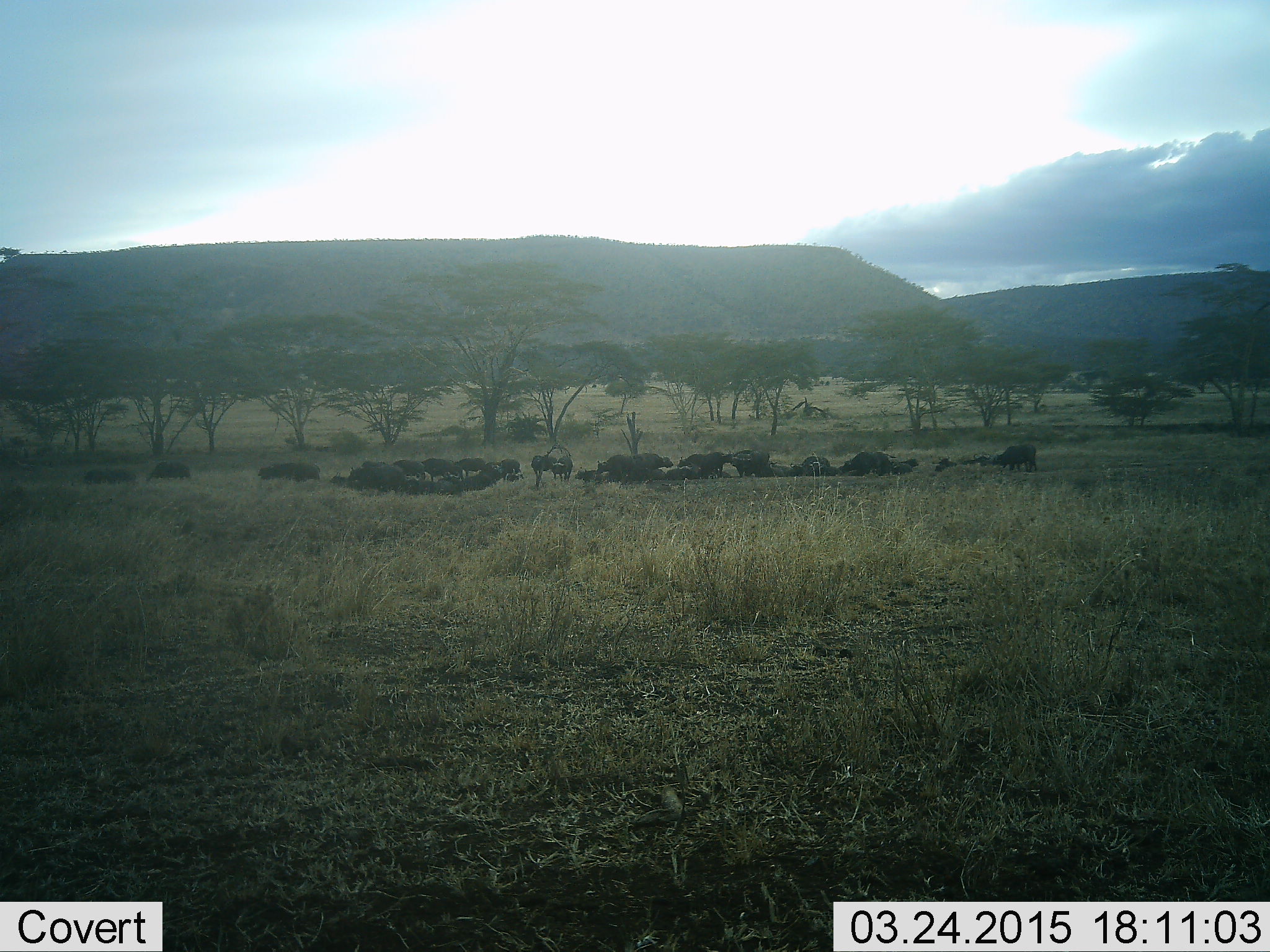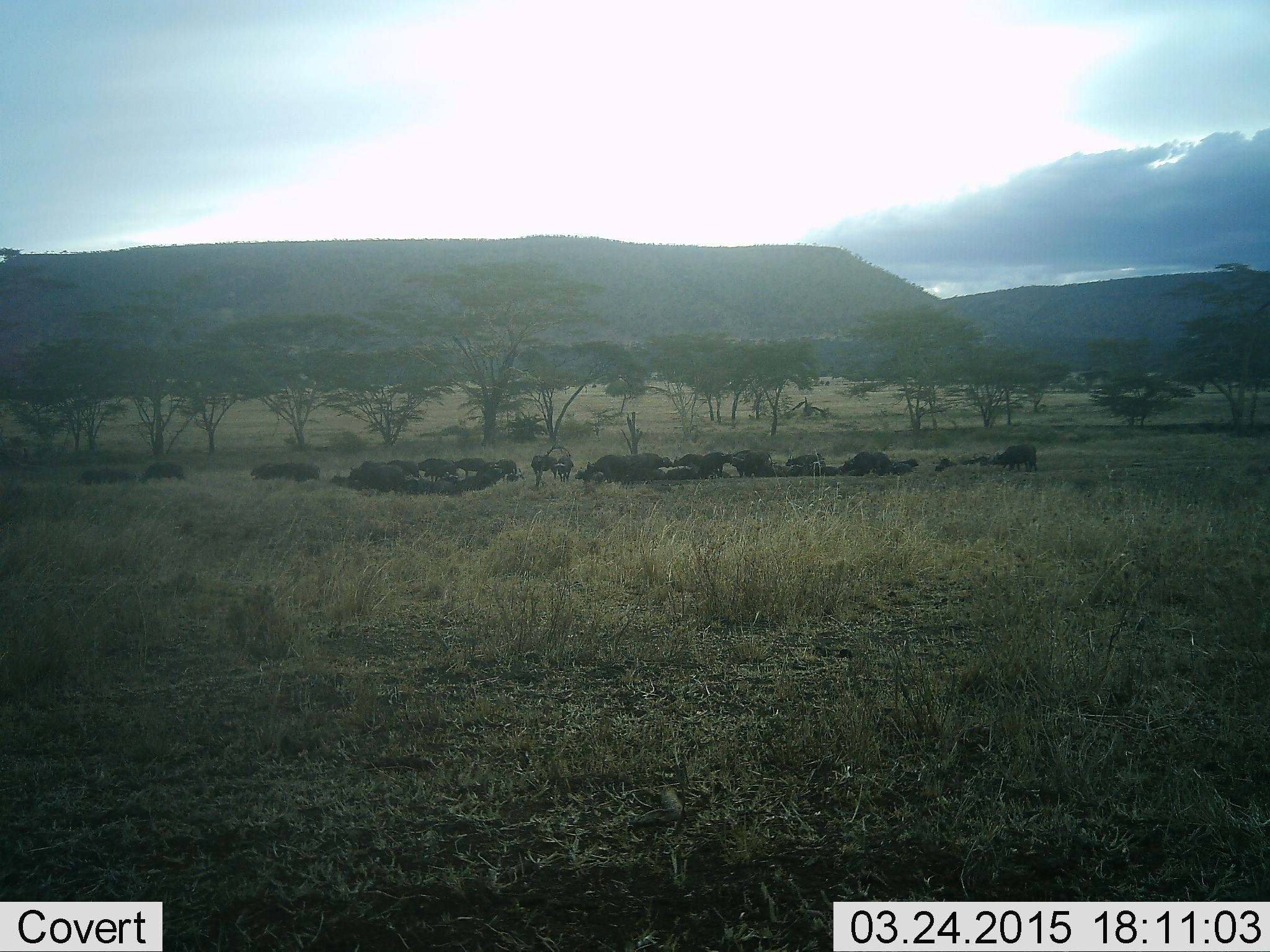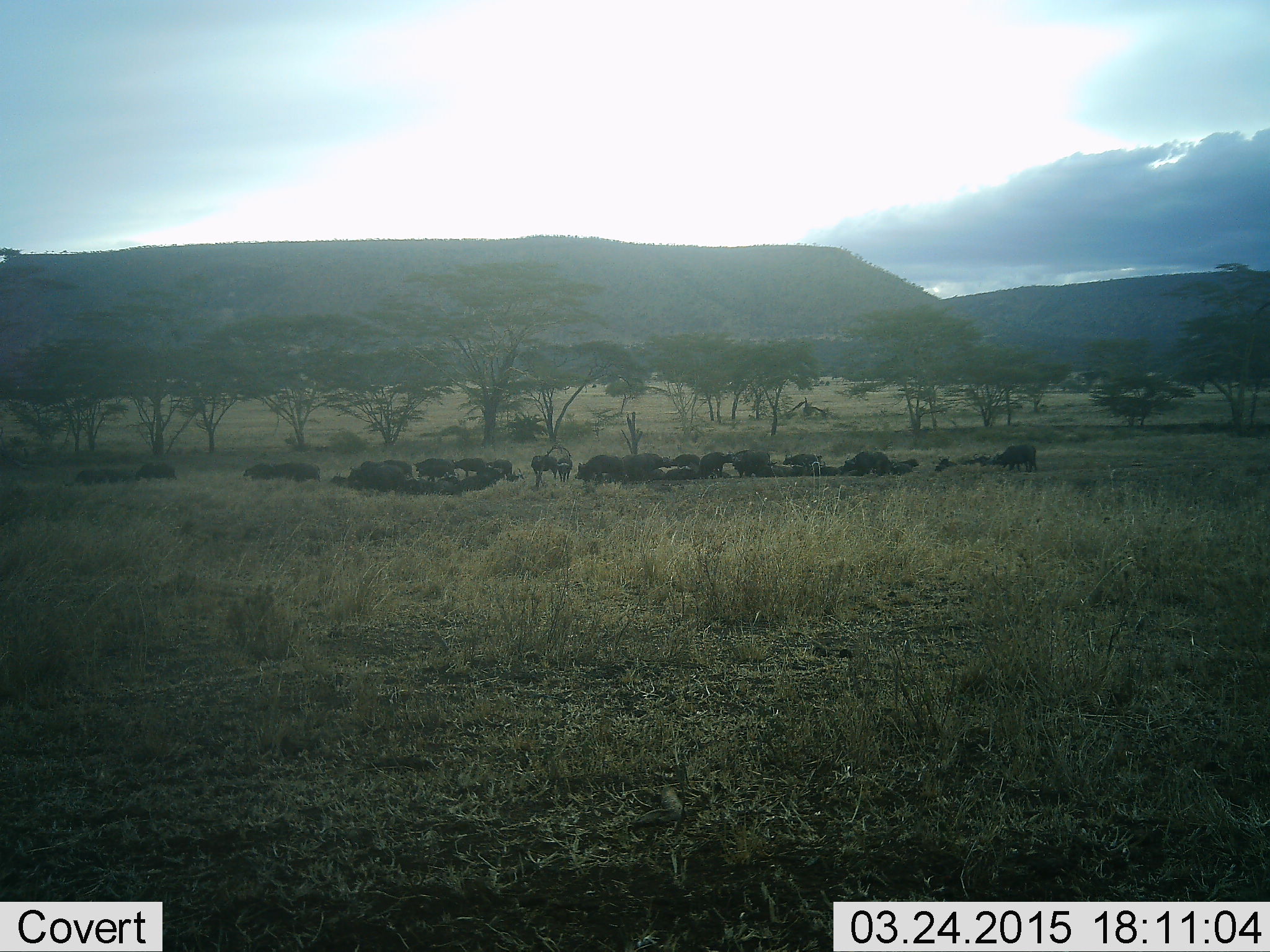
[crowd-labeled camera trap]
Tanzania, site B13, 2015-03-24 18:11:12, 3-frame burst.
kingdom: Animalia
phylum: Chordata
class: Mammalia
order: Artiodactyla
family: Bovidae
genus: Connochaetes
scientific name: Connochaetes taurinus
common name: blue wildebeest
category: wildebeest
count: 11-50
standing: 70%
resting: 90%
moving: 20%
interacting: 10%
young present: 0%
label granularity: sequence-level